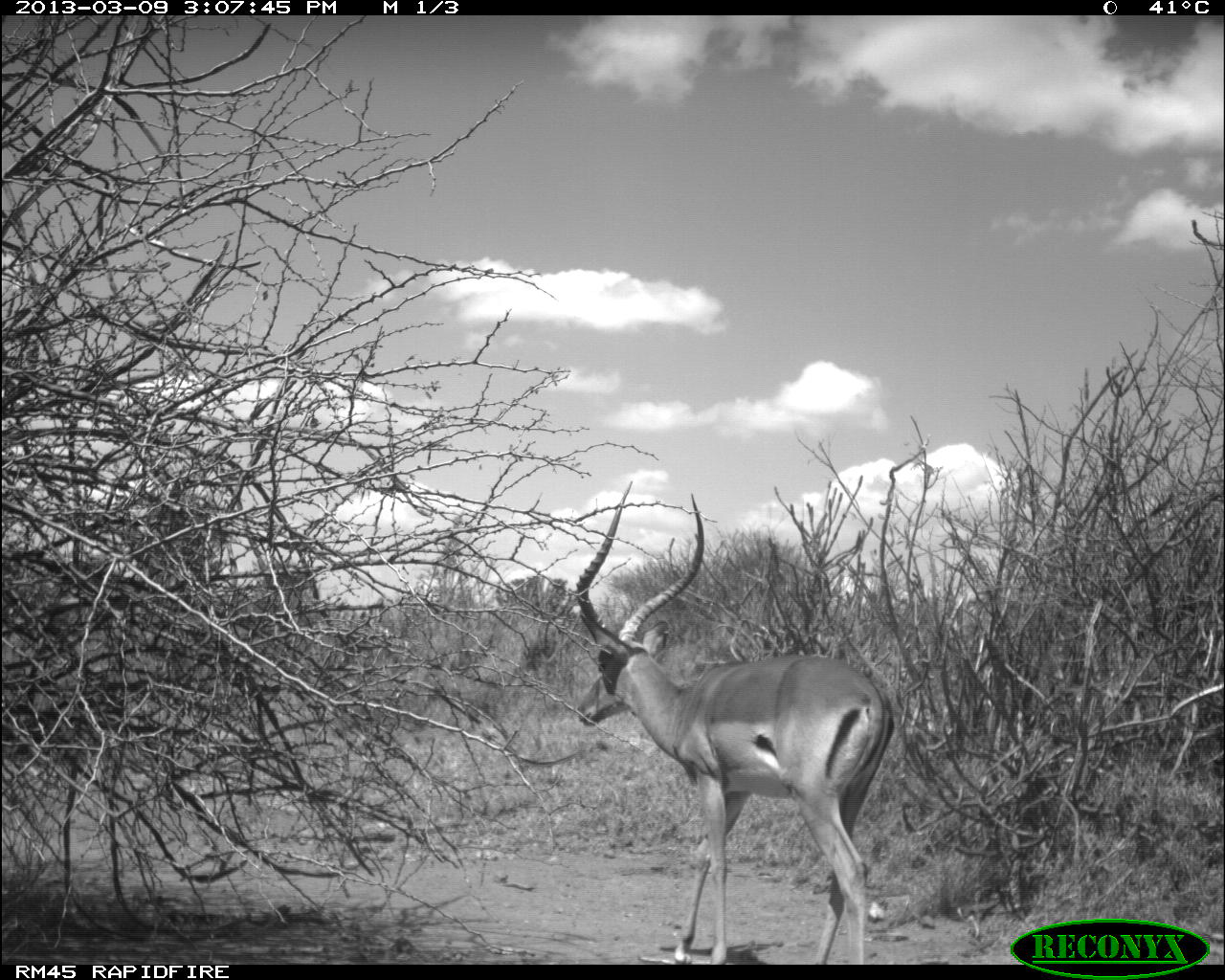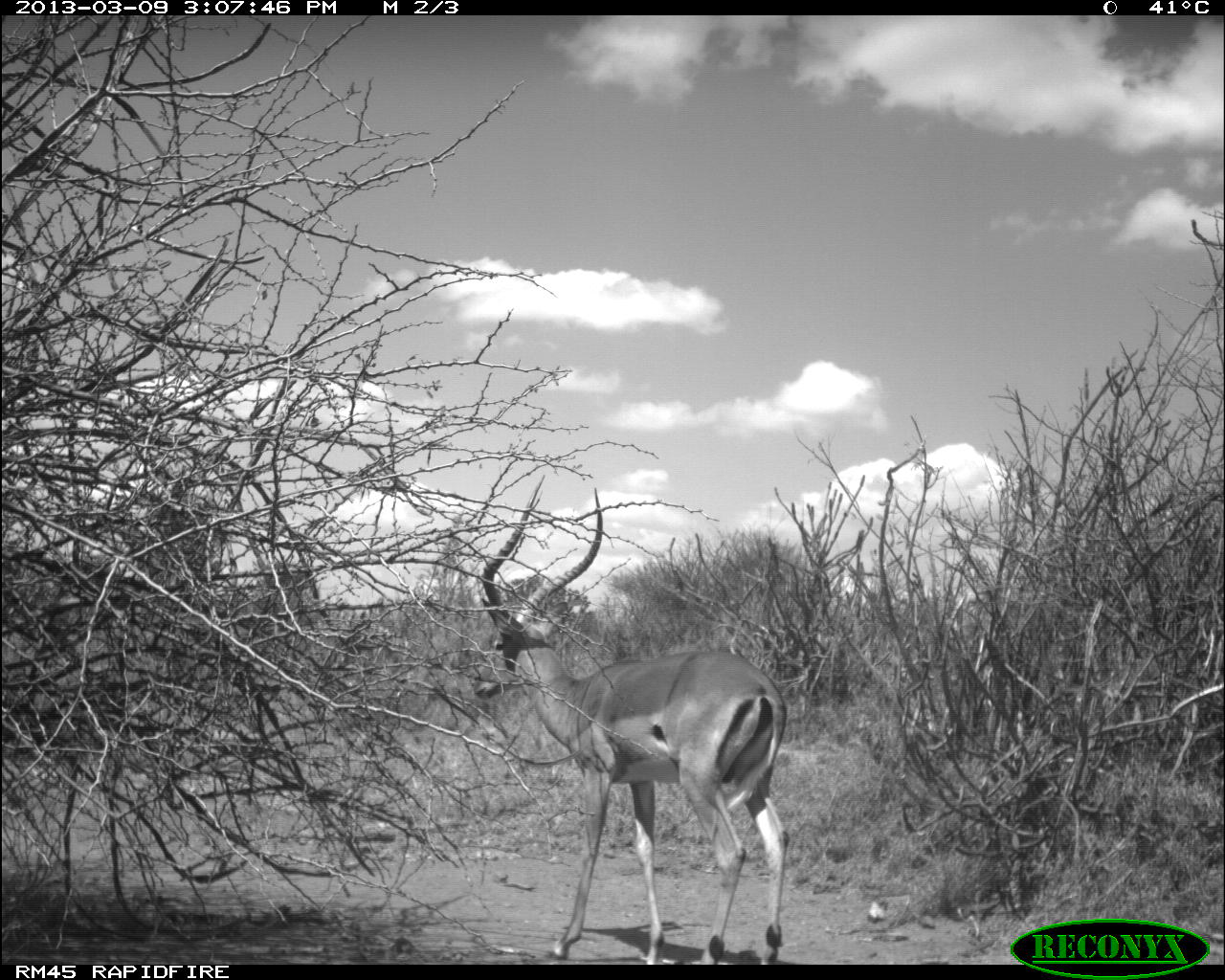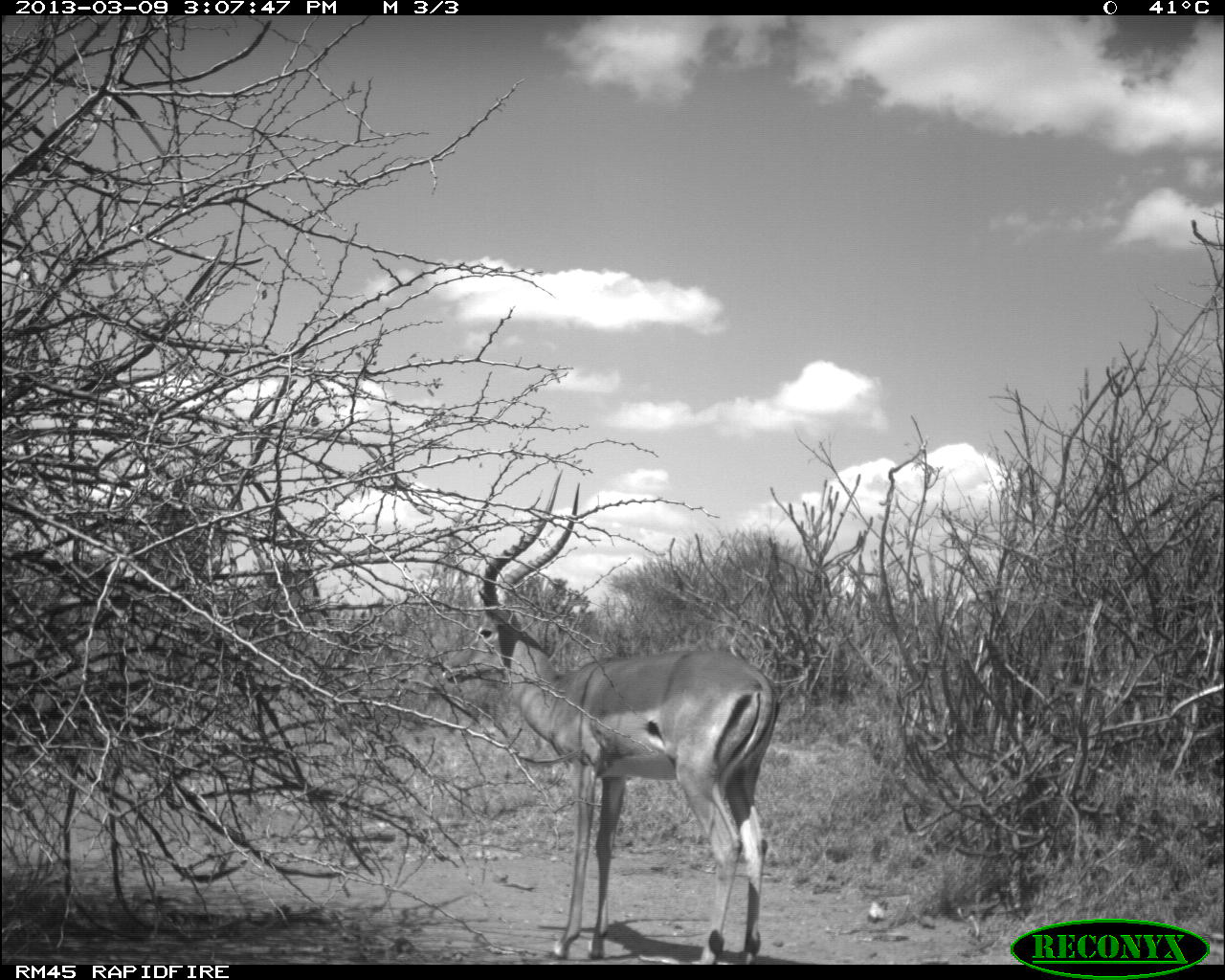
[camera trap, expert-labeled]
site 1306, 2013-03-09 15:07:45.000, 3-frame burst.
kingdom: Animalia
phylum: Chordata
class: Mammalia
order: Artiodactyla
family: Bovidae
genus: Aepyceros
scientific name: Aepyceros melampus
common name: impala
Aepyceros melampus (impala), count 1.